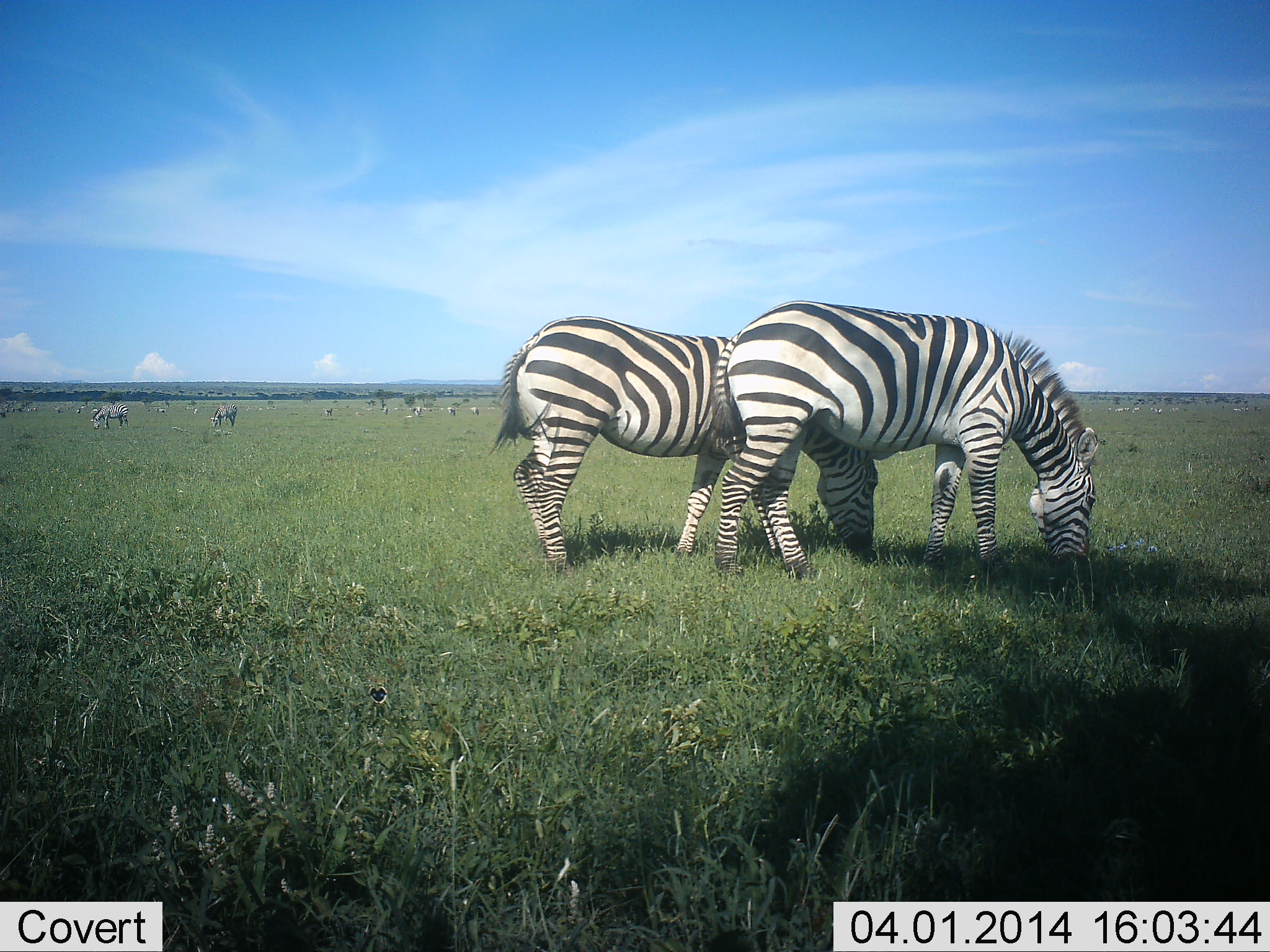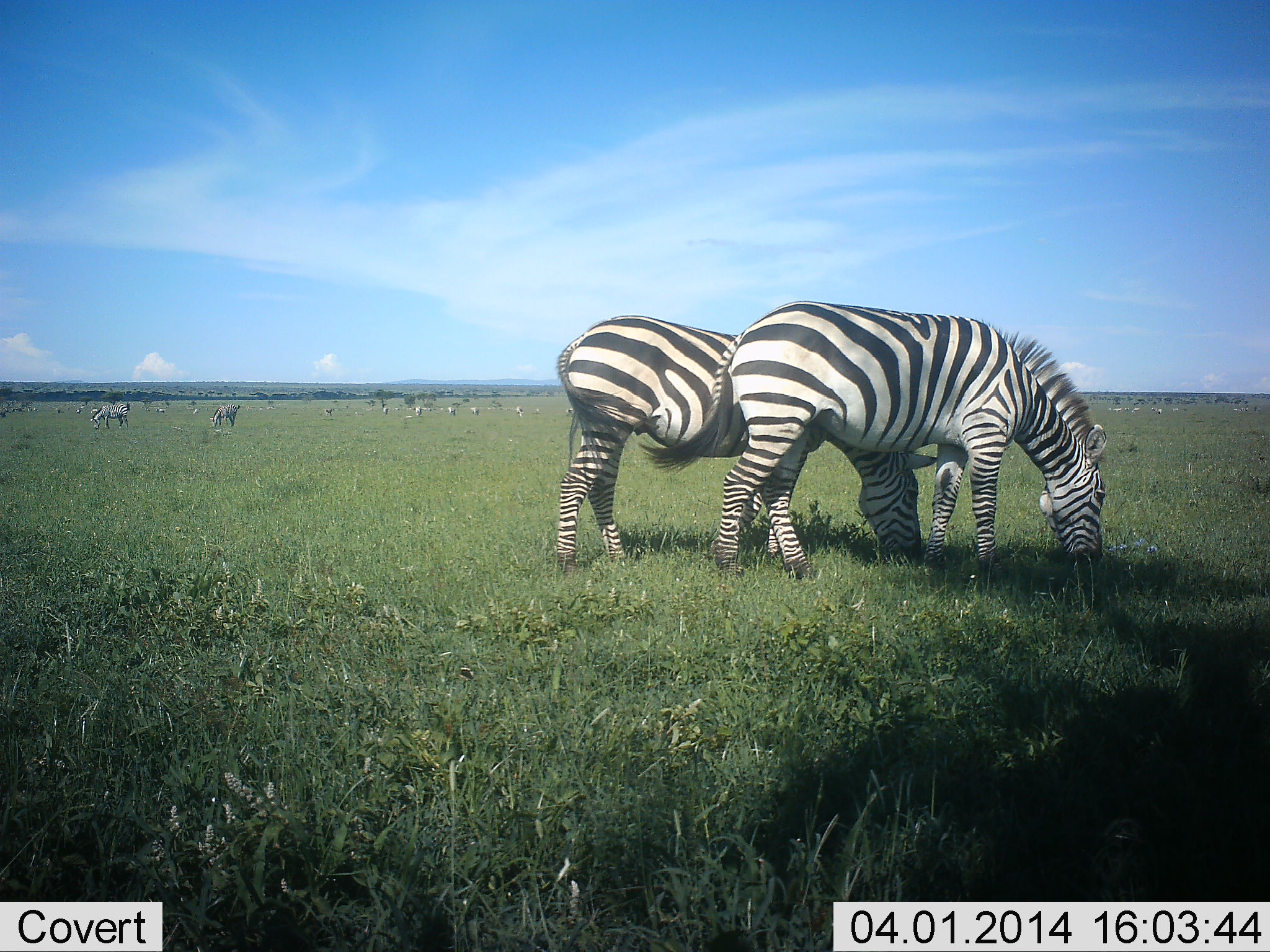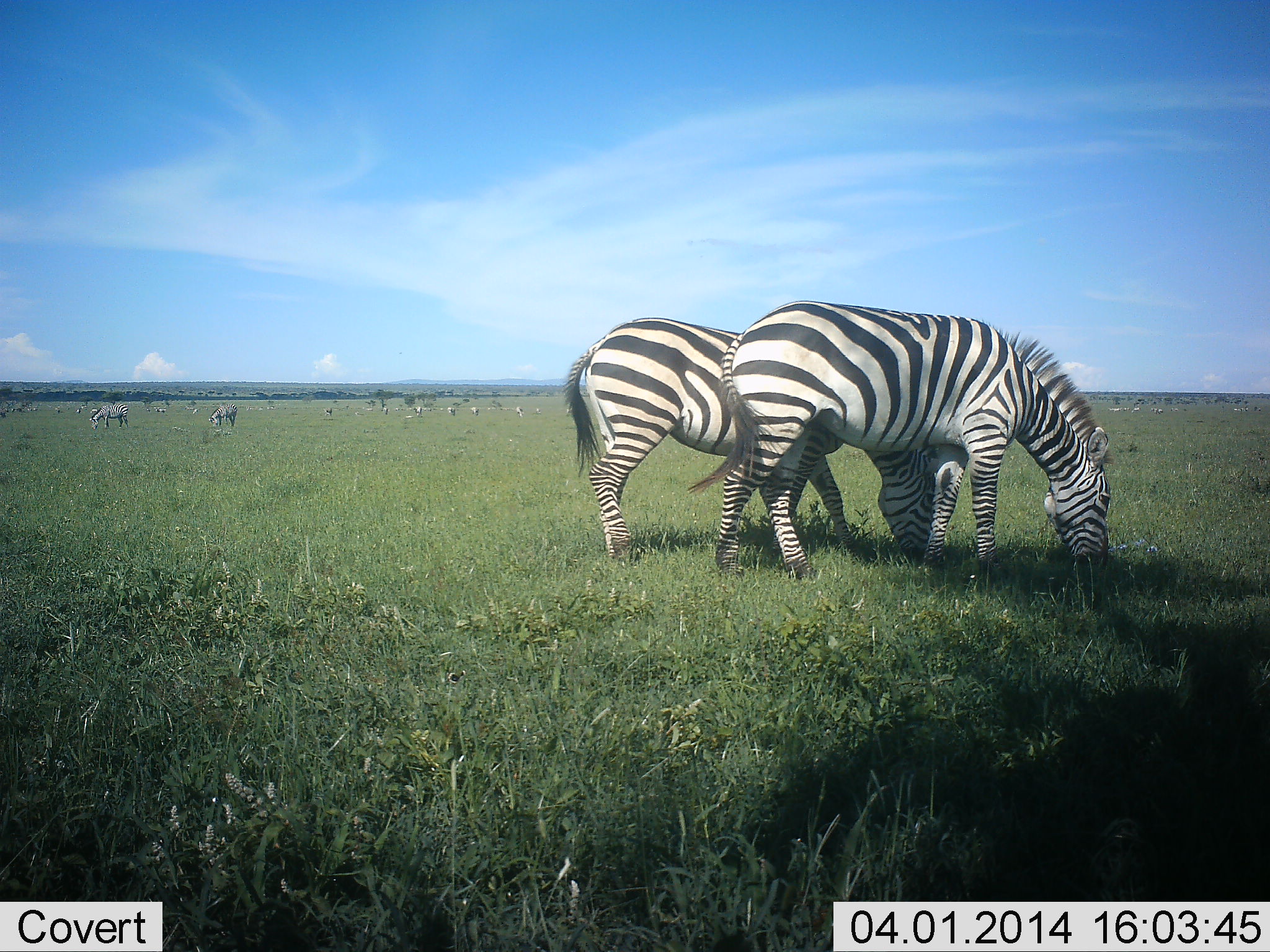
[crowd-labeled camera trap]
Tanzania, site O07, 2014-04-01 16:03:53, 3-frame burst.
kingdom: Animalia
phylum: Chordata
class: Mammalia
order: Perissodactyla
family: Equidae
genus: Equus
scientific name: Equus quagga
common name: plains zebra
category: zebra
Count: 10.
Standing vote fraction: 32%.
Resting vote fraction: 5%.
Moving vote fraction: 17%.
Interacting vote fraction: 2%.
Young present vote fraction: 0%.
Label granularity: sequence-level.